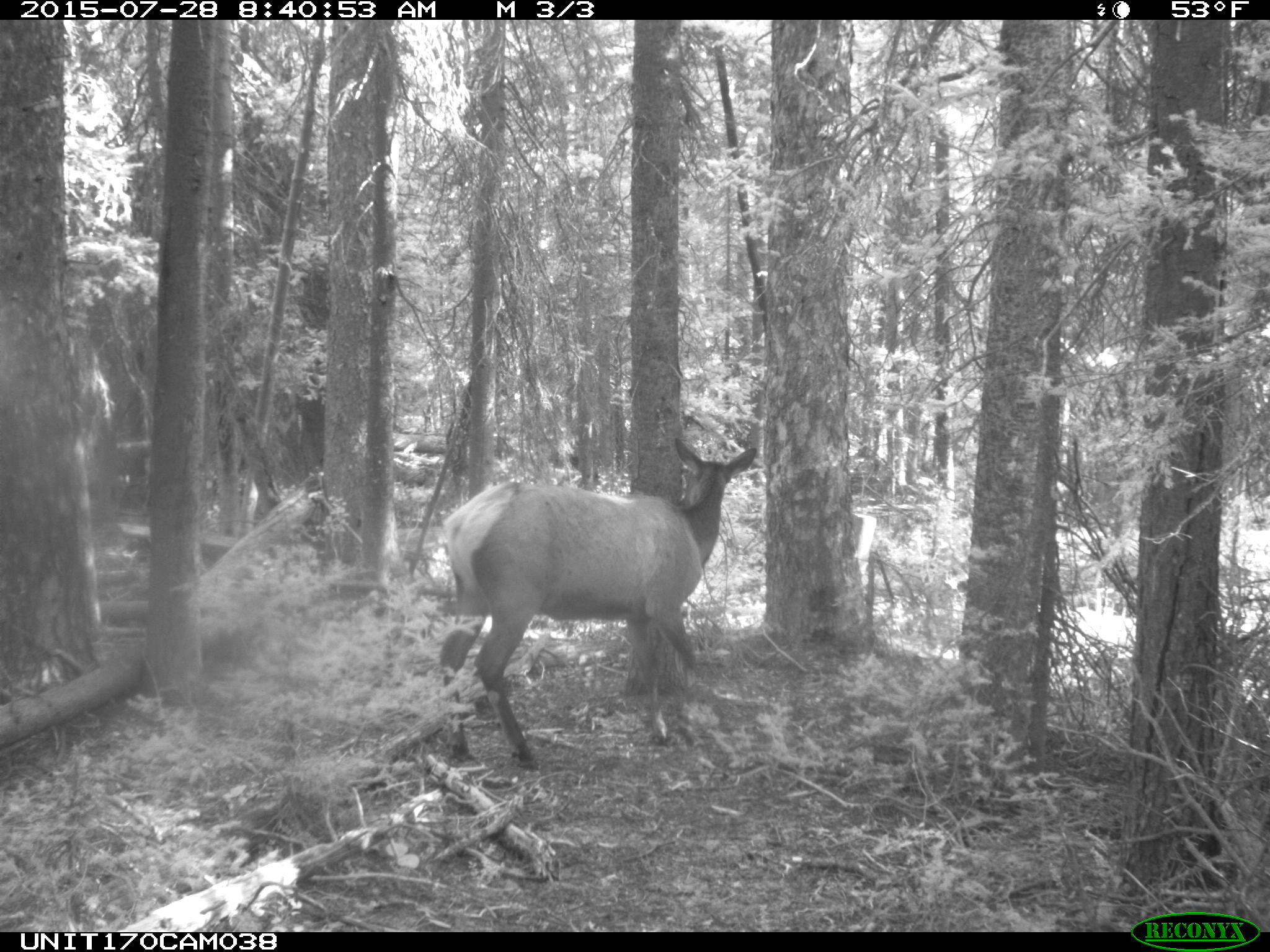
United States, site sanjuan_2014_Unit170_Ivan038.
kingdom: Animalia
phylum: Chordata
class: Mammalia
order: Artiodactyla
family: Cervidae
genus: Cervus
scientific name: Cervus elaphus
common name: red deer